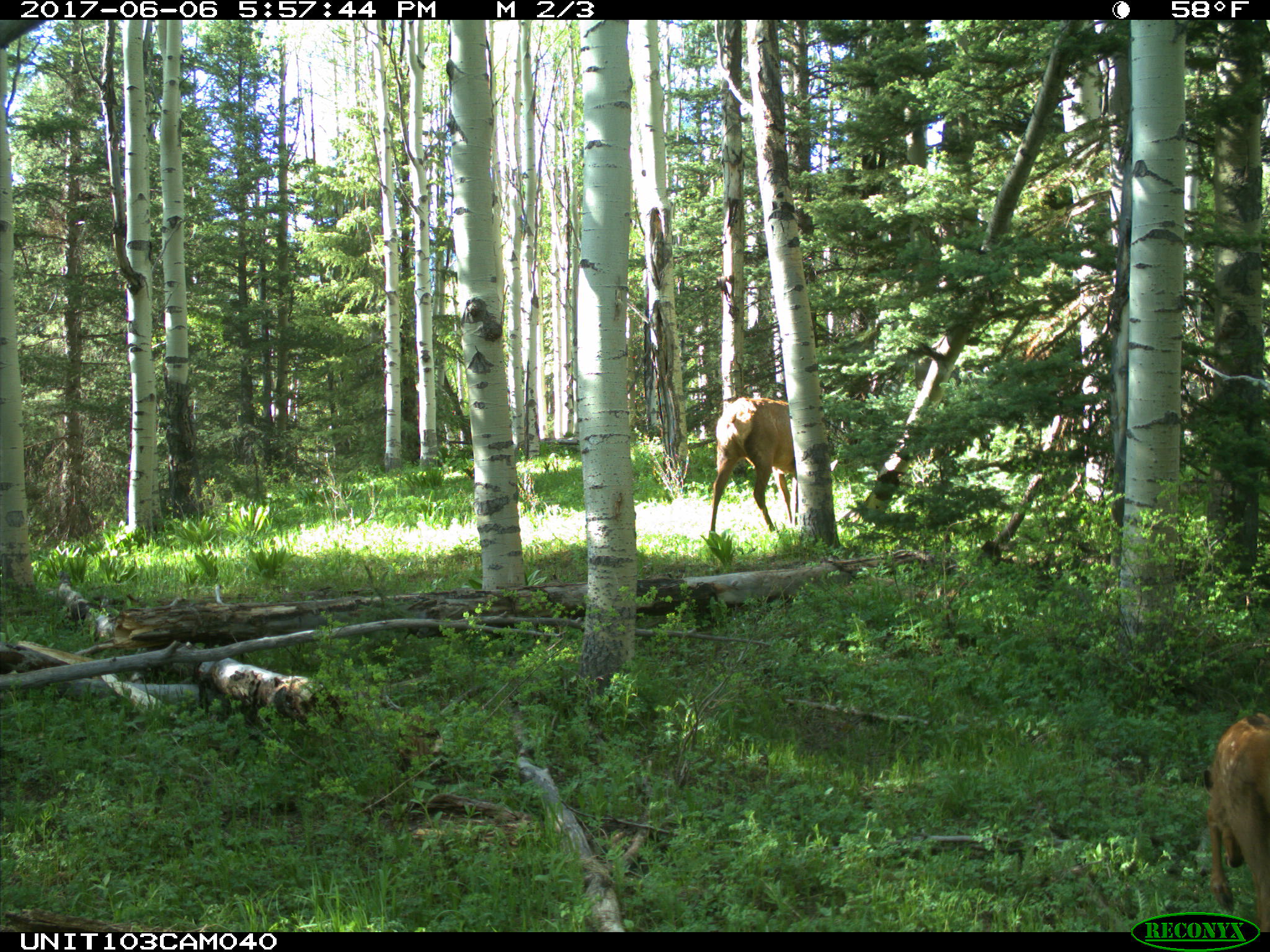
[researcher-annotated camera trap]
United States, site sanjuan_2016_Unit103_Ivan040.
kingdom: Animalia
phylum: Chordata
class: Mammalia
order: Artiodactyla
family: Cervidae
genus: Cervus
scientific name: Cervus elaphus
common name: red deer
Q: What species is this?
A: Cervus elaphus (red deer).